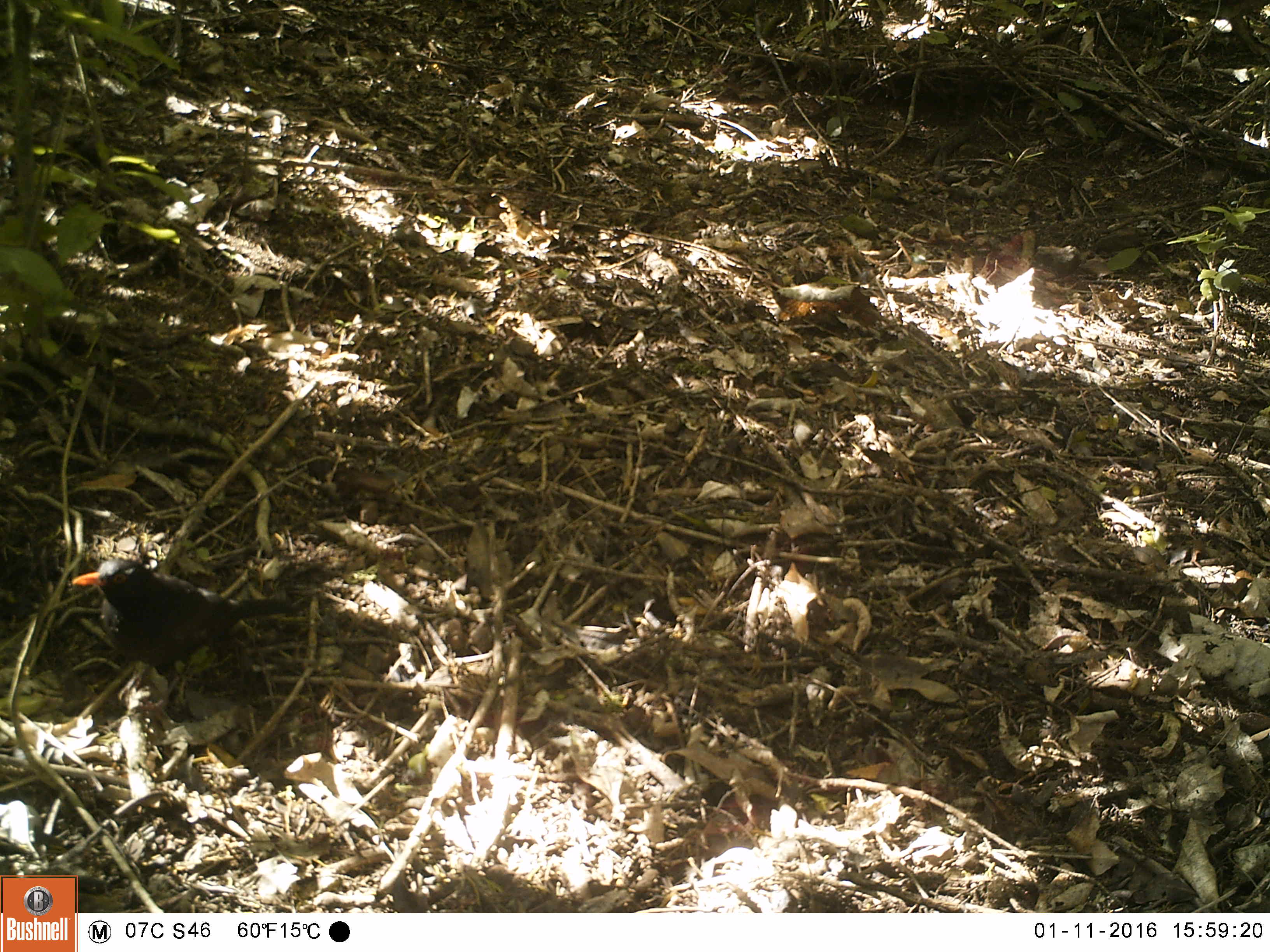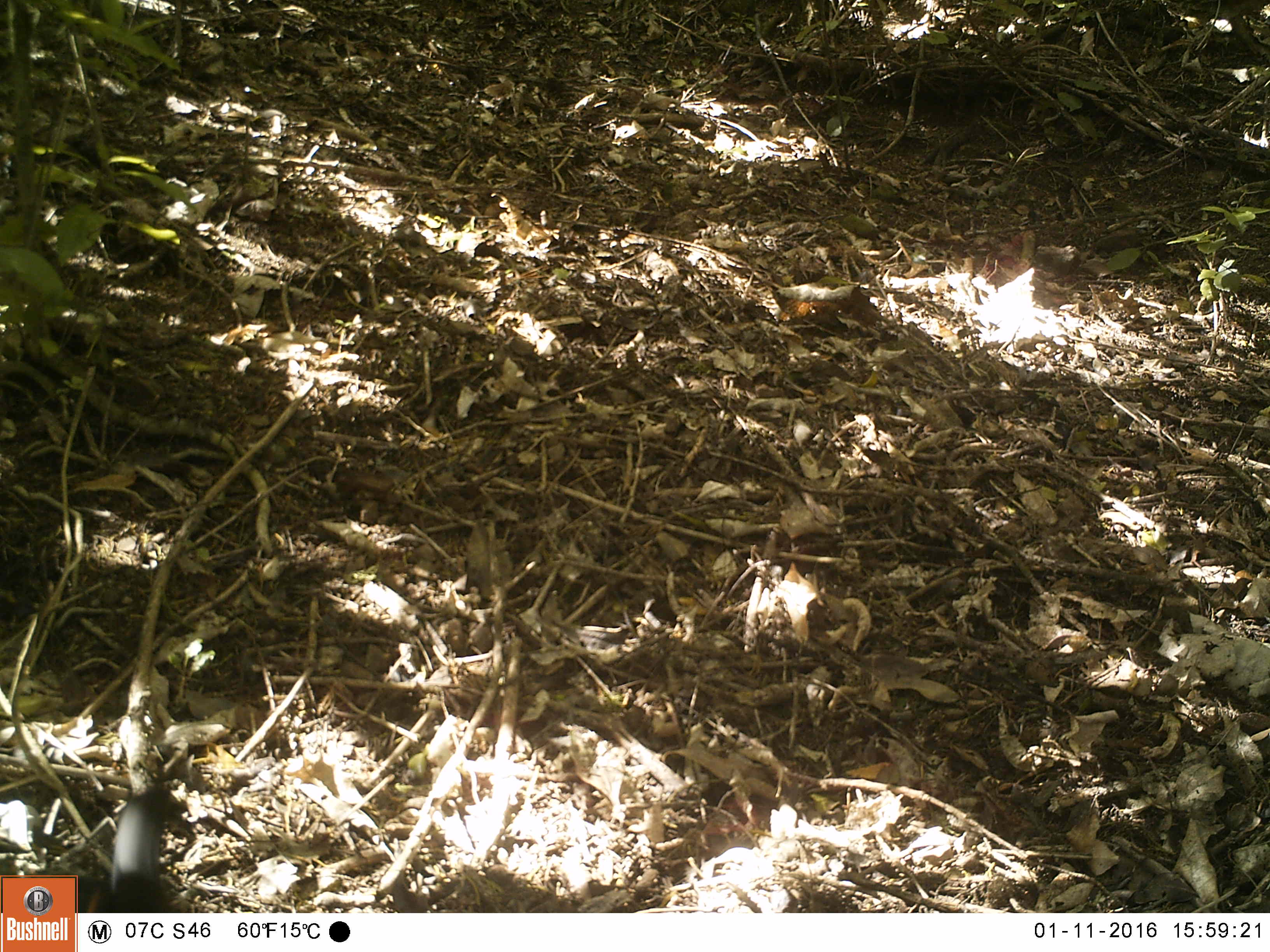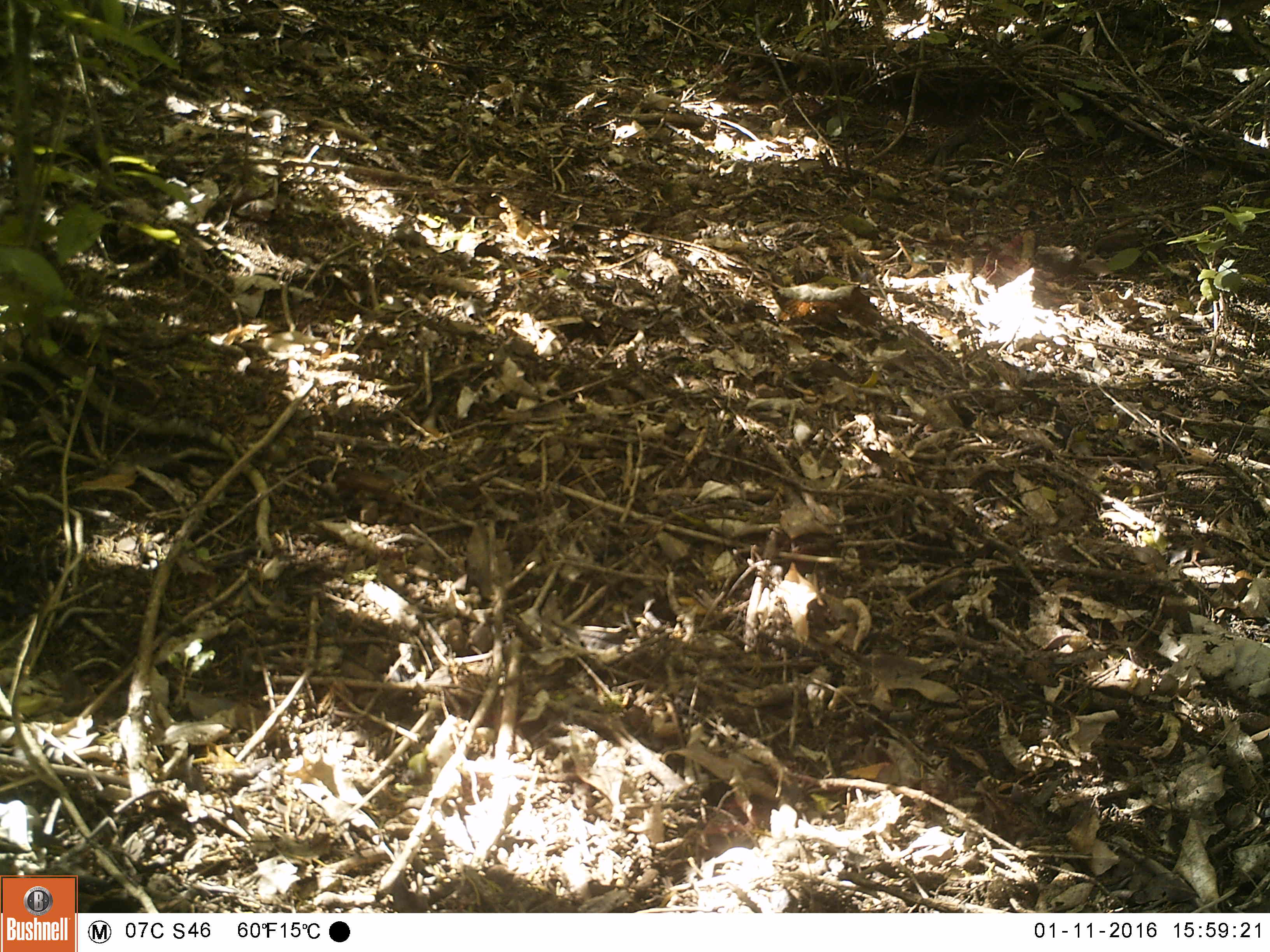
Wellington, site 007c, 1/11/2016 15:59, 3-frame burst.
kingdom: Animalia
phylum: Chordata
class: Aves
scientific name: Aves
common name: bird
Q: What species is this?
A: Bird (Aves).